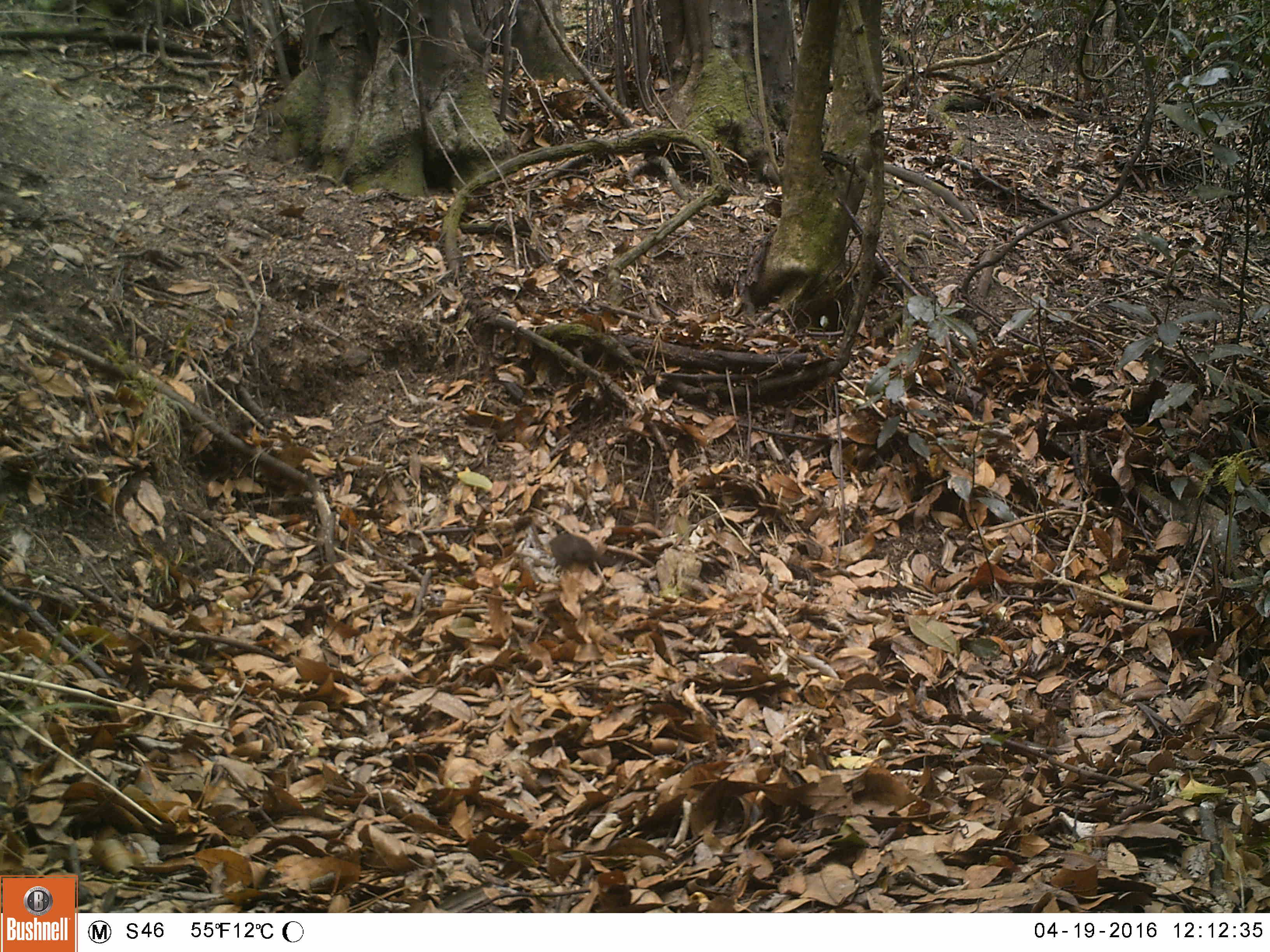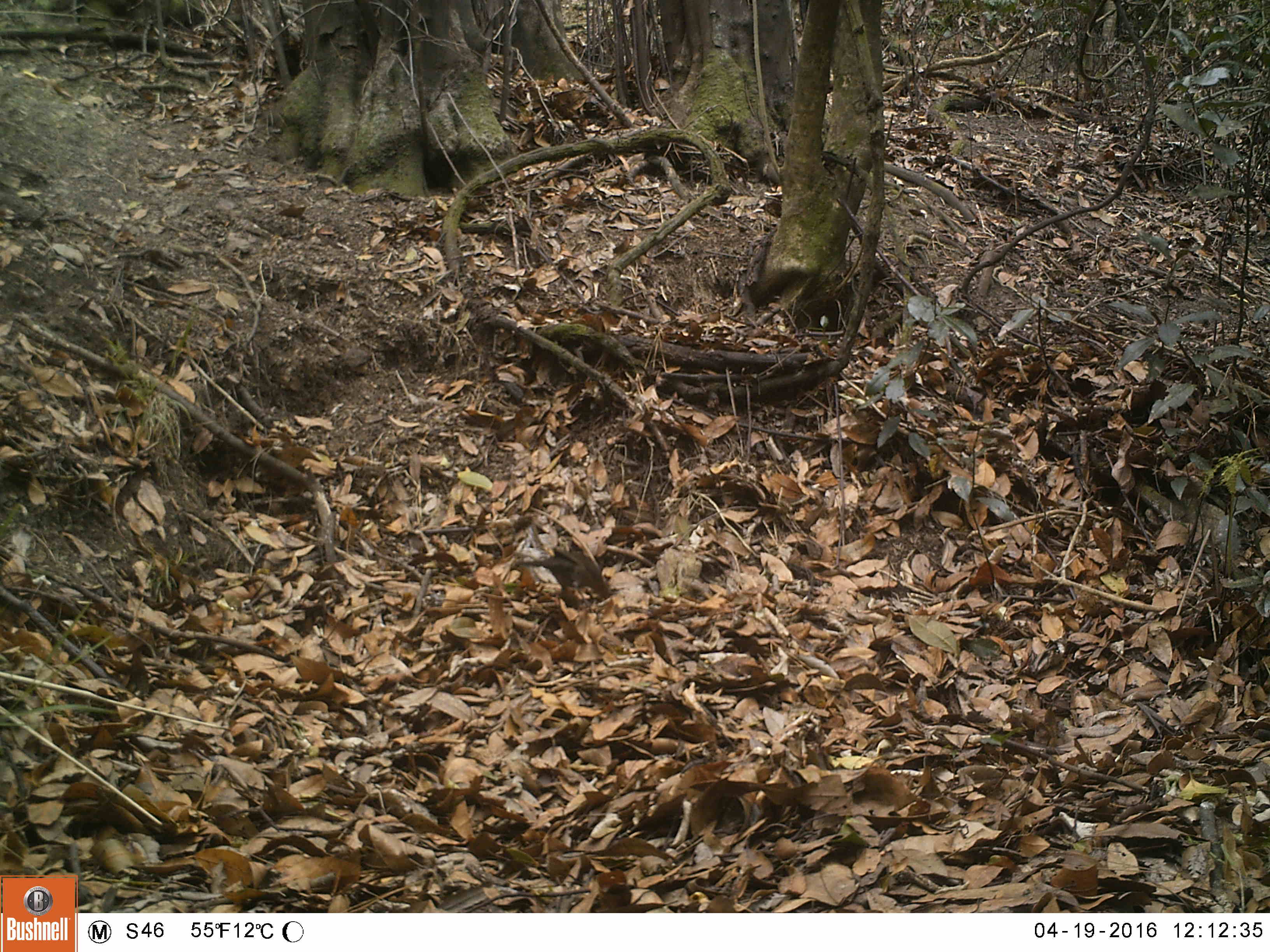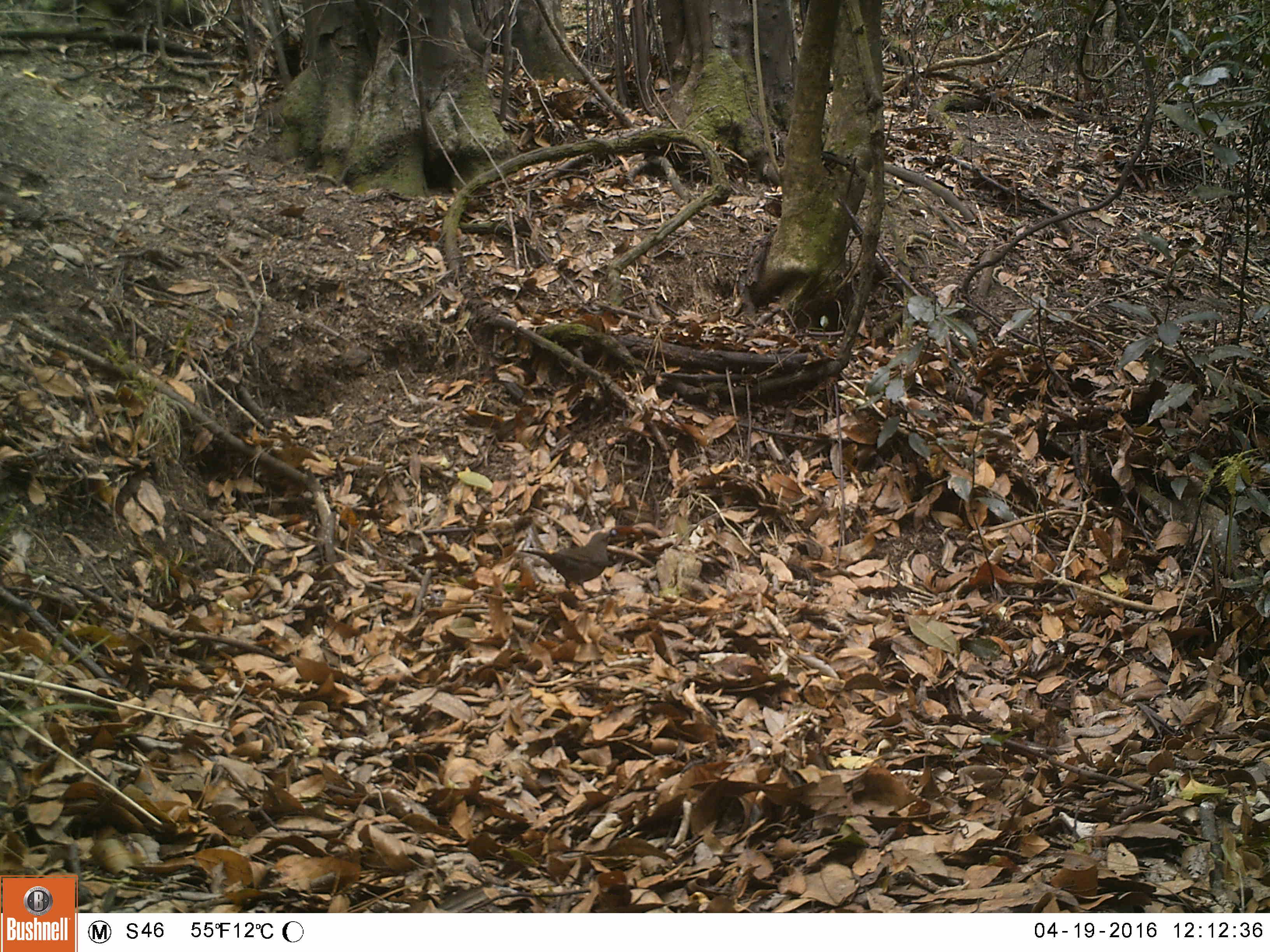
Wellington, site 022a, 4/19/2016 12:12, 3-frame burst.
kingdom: Animalia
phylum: Chordata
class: Aves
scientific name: Aves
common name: bird